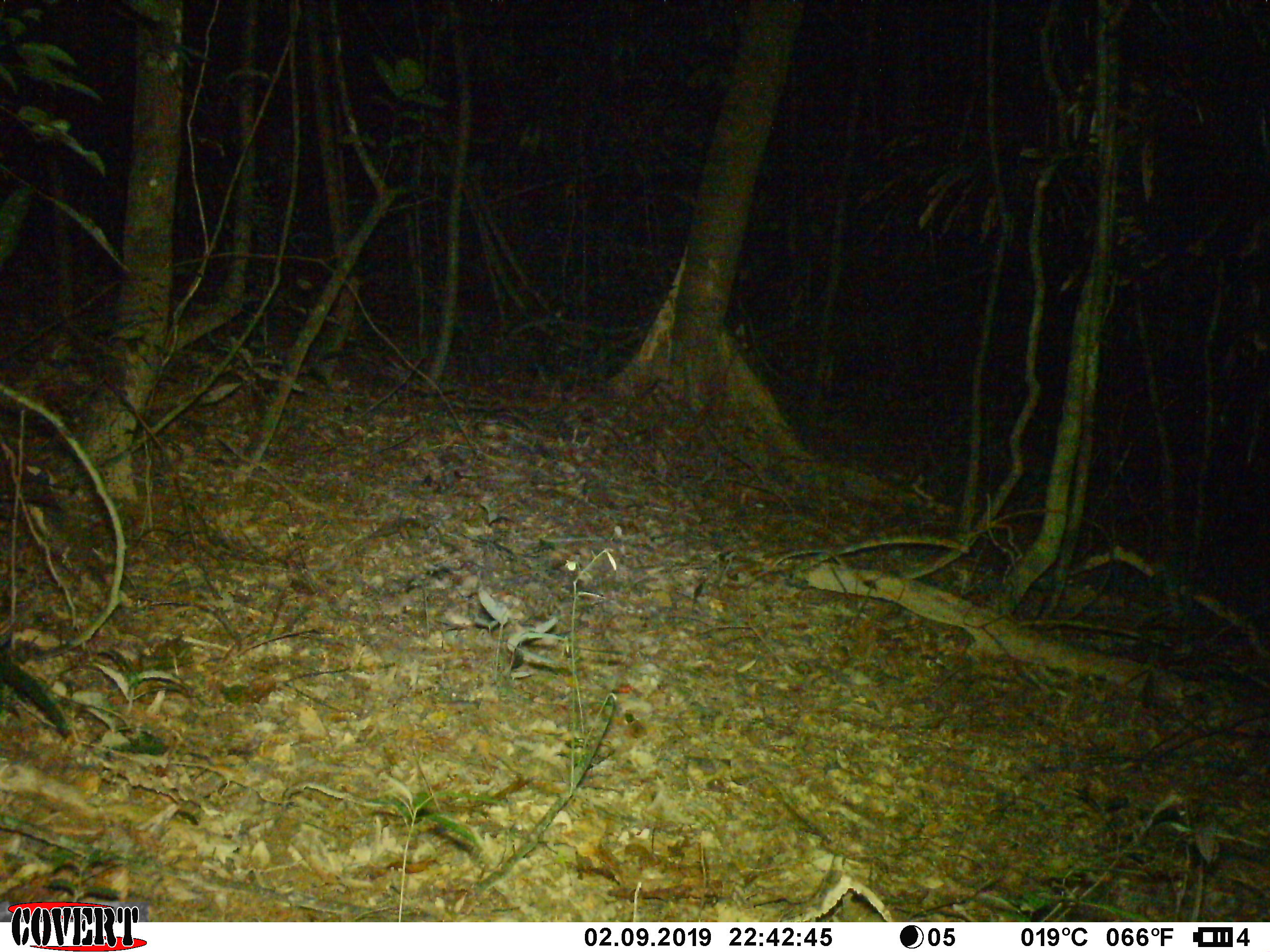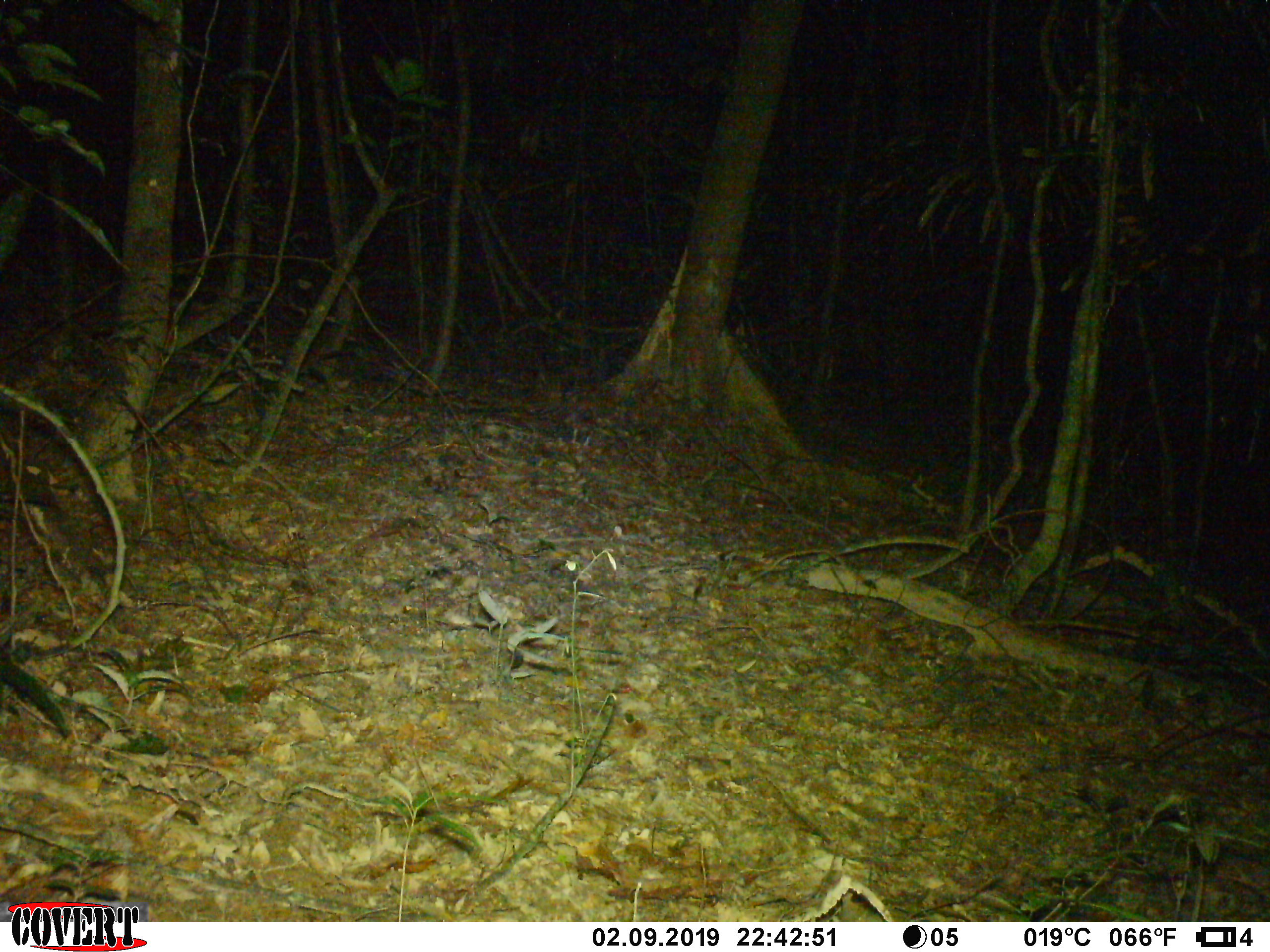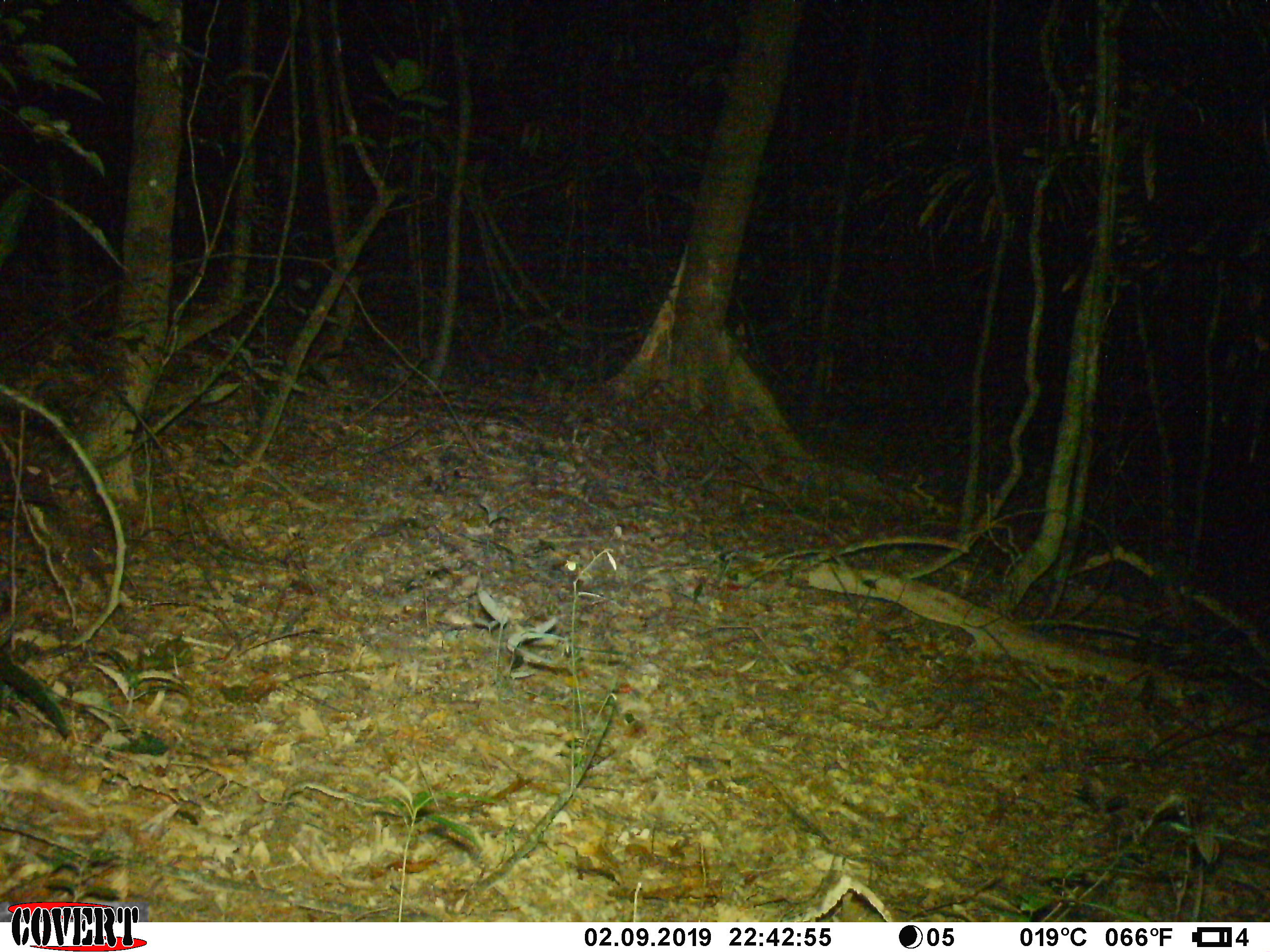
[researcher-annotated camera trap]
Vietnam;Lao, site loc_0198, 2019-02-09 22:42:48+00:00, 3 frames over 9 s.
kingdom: Animalia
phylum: Chordata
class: Mammalia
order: Artiodactyla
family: Cervidae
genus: Muntiacus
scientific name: Muntiacus vuquangensis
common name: large-antlered muntjac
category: large antlered muntjac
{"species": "large antlered muntjac (large-antlered muntjac) (Muntiacus vuquangensis)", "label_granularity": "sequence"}